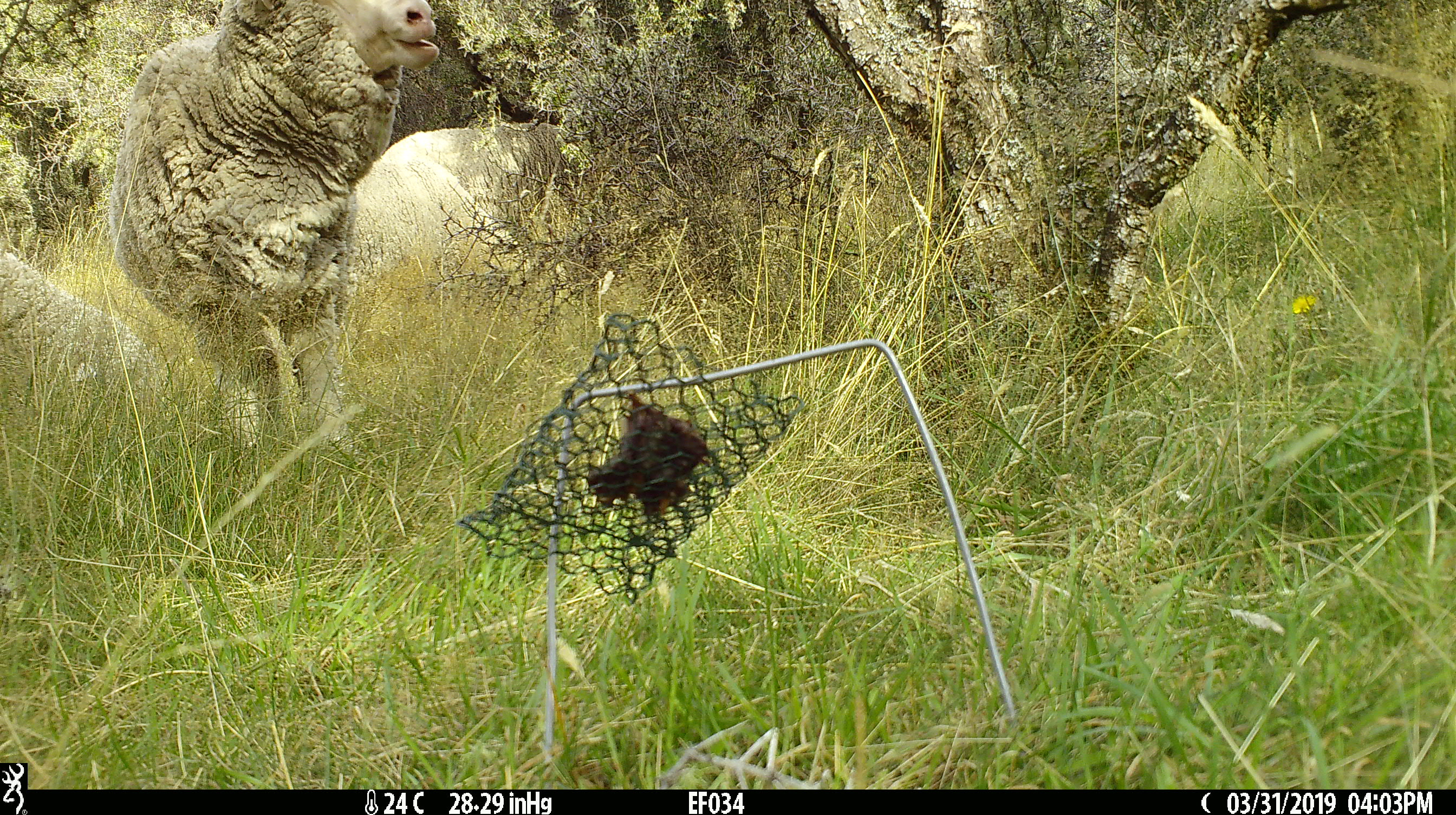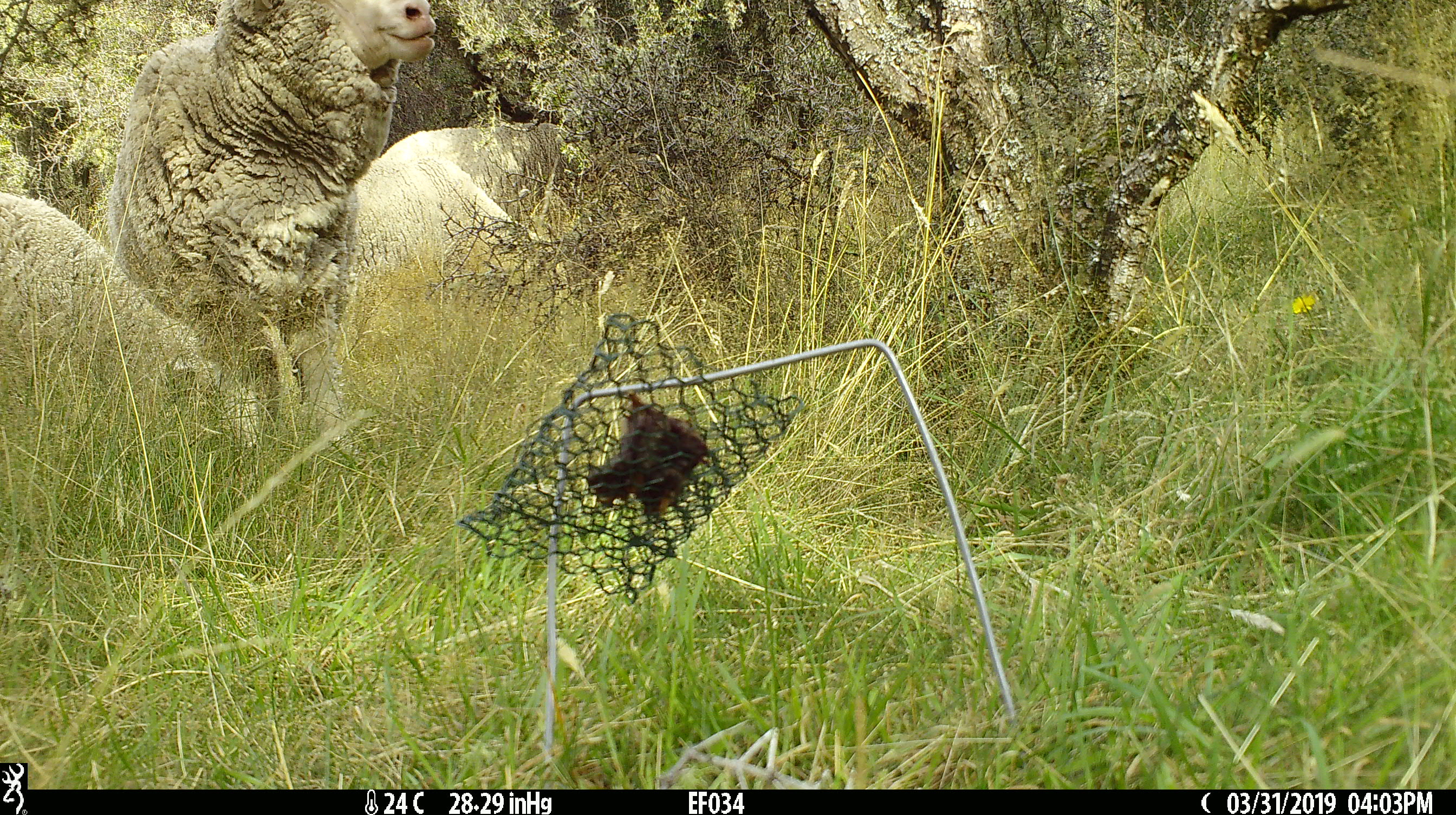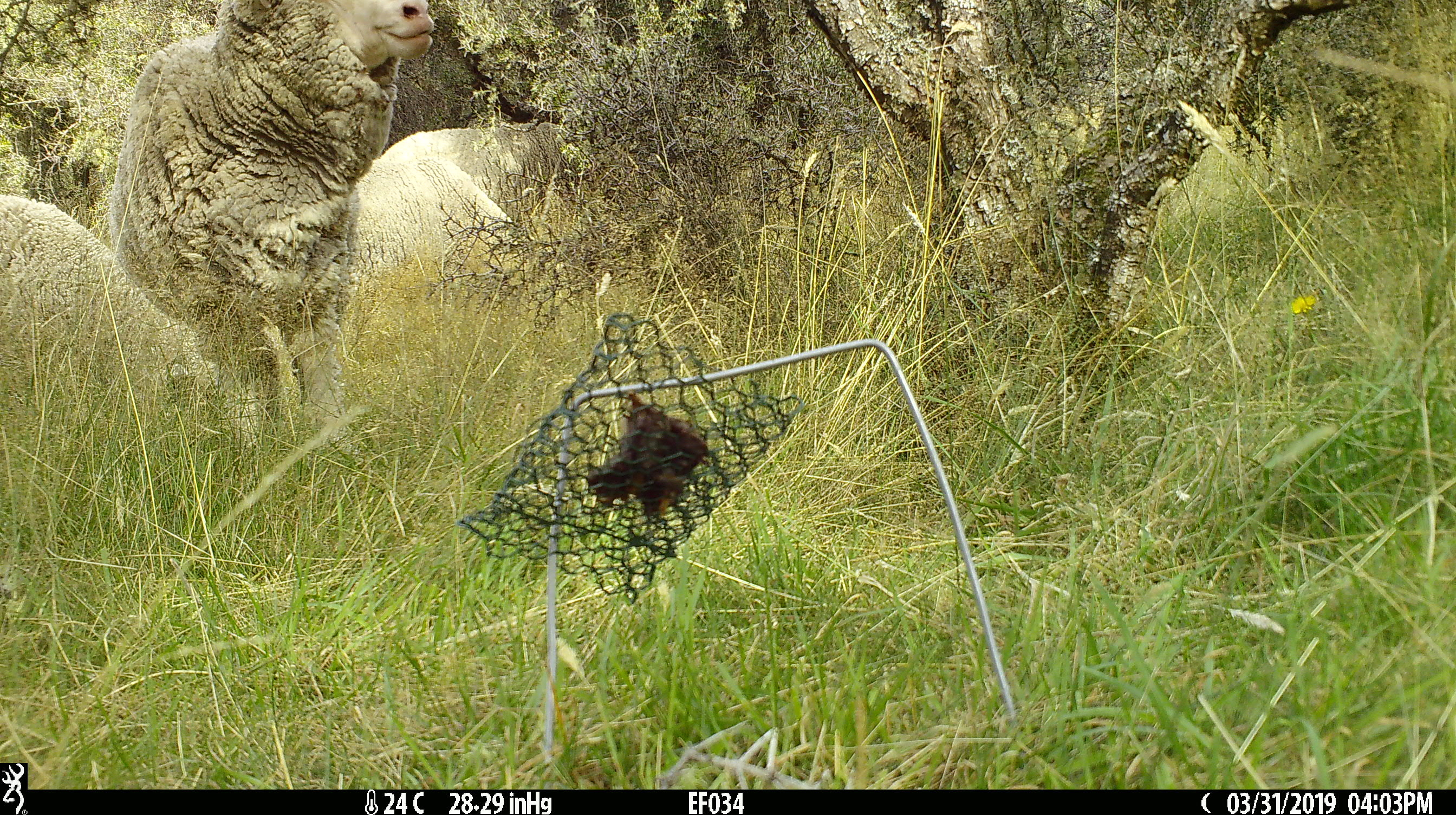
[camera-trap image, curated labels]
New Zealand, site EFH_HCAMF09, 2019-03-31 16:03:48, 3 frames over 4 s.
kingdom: Animalia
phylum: Chordata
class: Mammalia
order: Artiodactyla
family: Bovidae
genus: Ovis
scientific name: Ovis aries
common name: domestic sheep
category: sheep